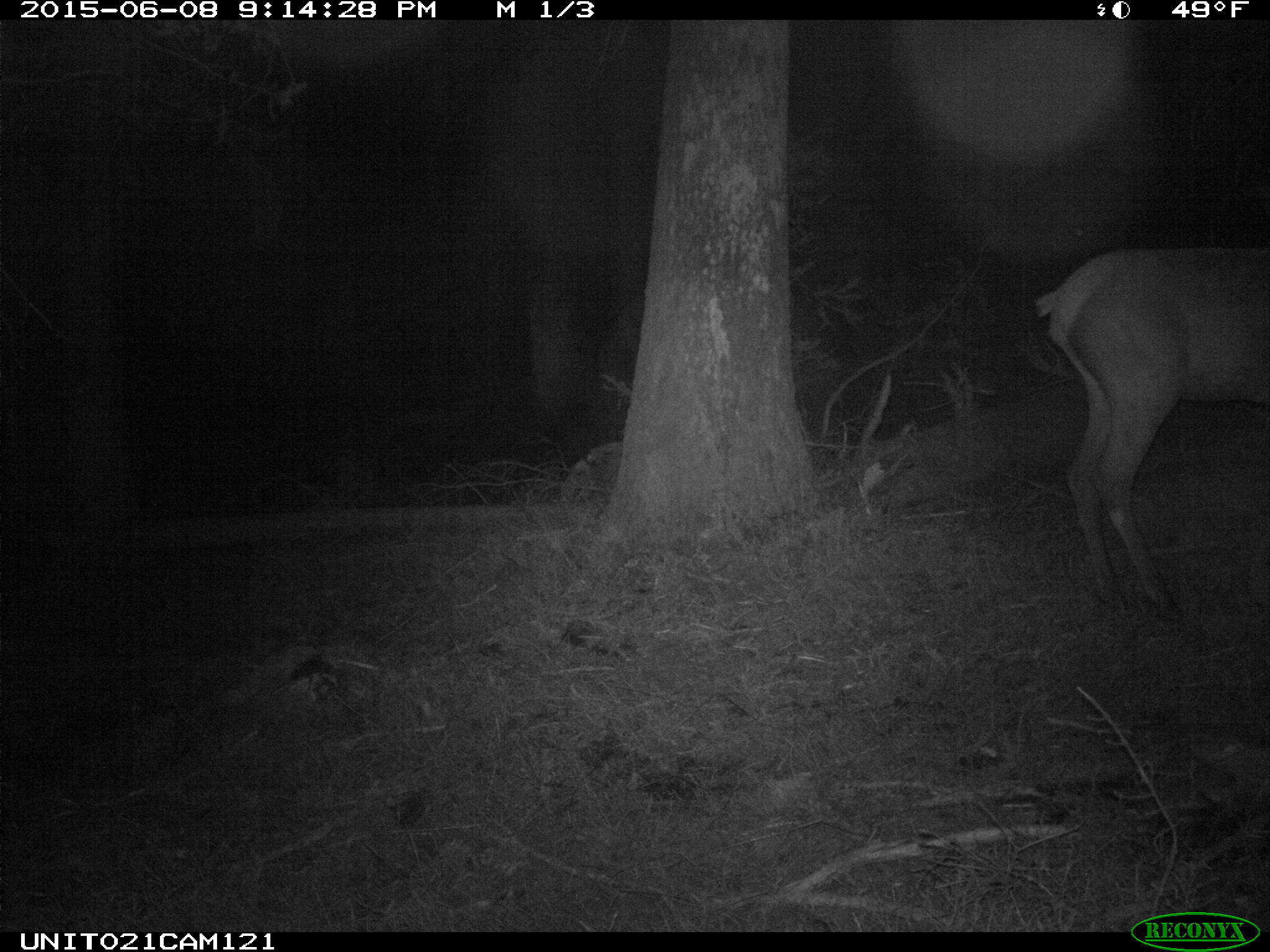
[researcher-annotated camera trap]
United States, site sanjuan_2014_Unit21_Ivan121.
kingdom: Animalia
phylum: Chordata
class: Mammalia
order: Artiodactyla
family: Cervidae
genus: Cervus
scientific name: Cervus elaphus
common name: red deer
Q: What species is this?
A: Cervus elaphus (red deer).